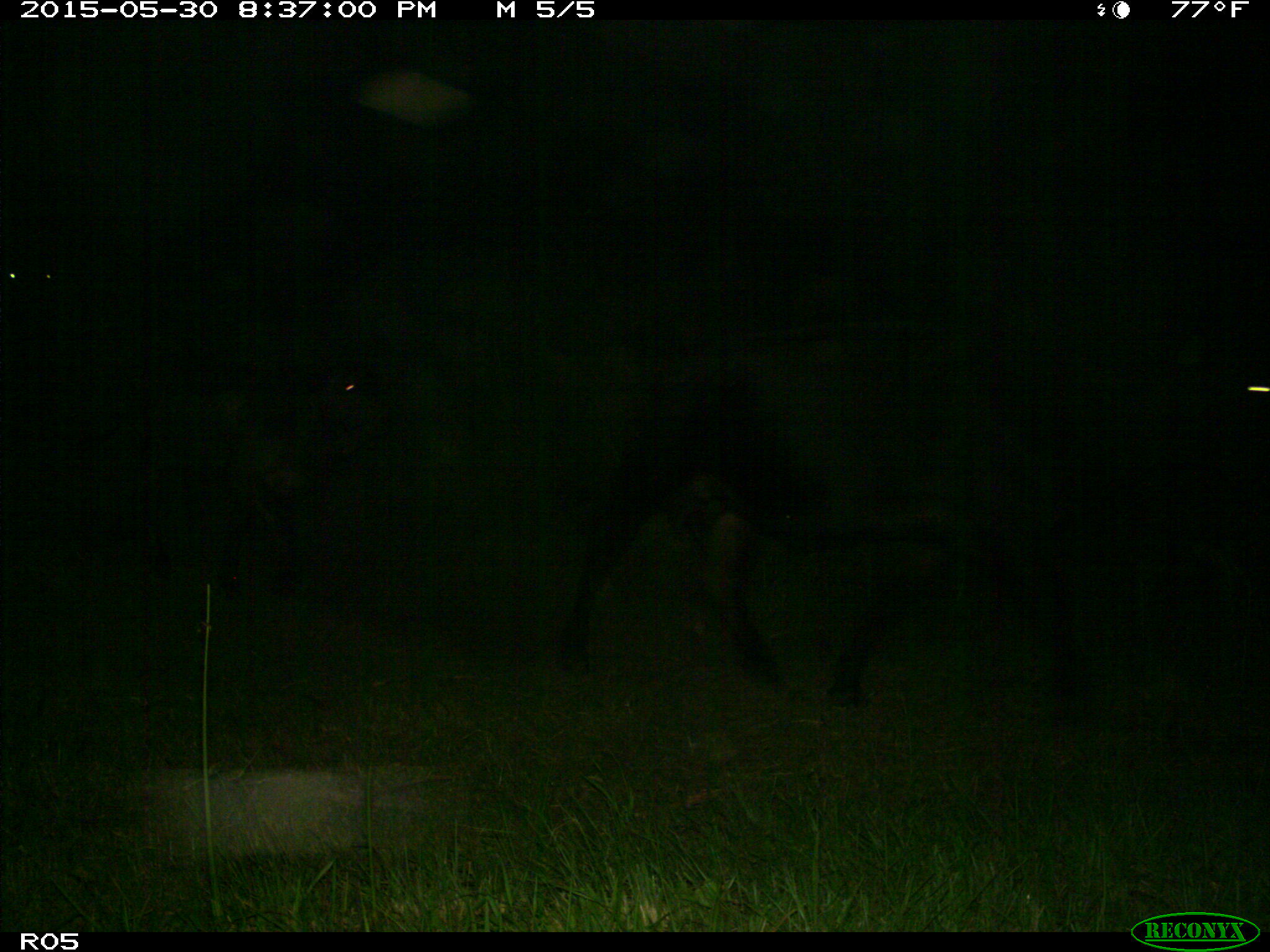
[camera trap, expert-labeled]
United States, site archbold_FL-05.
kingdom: Animalia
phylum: Chordata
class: Mammalia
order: Artiodactyla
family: Bovidae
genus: Bos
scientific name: Bos taurus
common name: domestic cow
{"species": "Bos taurus (domestic cow)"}